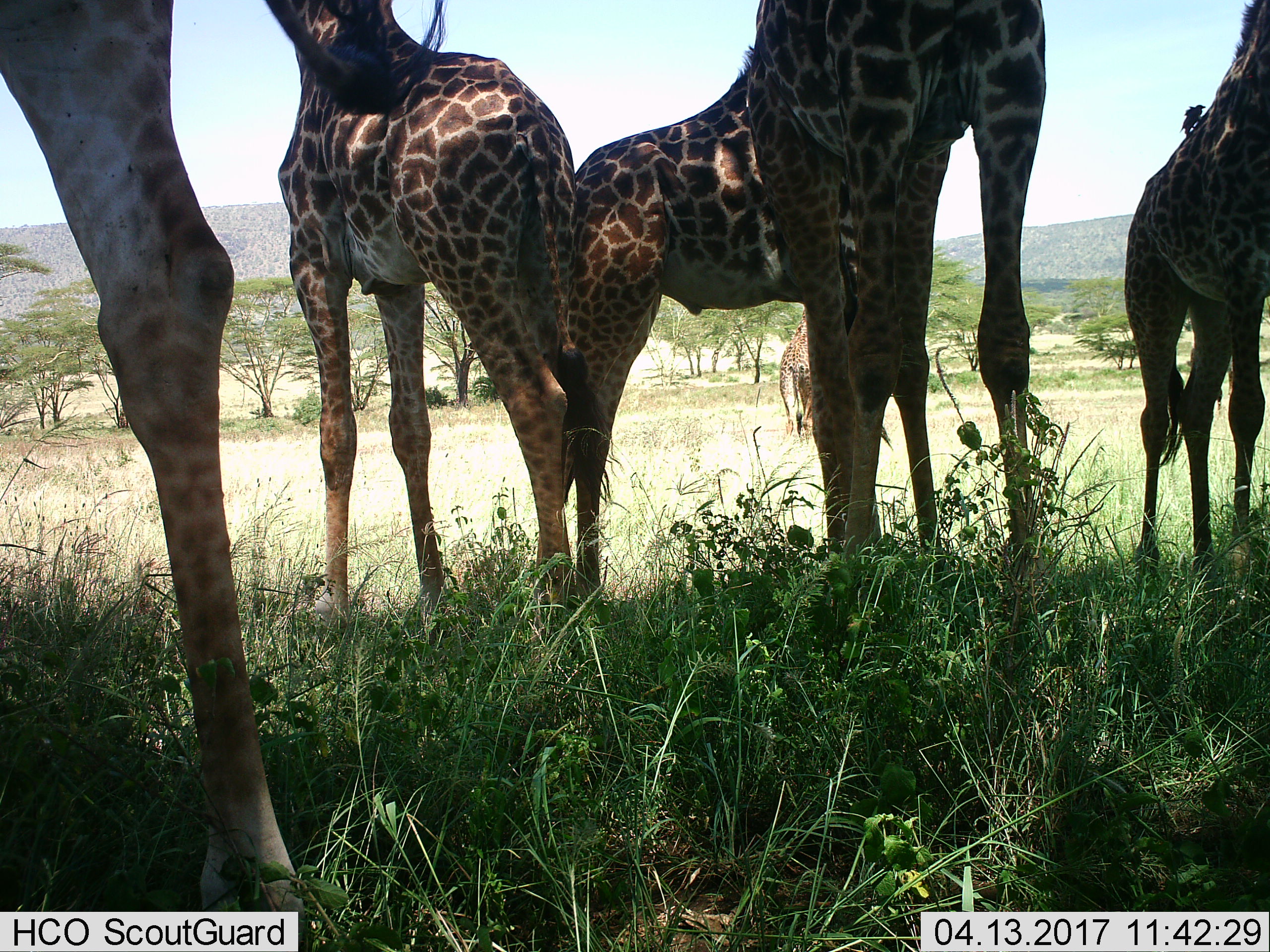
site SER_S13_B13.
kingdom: Animalia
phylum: Chordata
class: Mammalia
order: Artiodactyla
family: Giraffidae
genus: Giraffa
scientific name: Giraffa camelopardalis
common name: giraffe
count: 6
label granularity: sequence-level